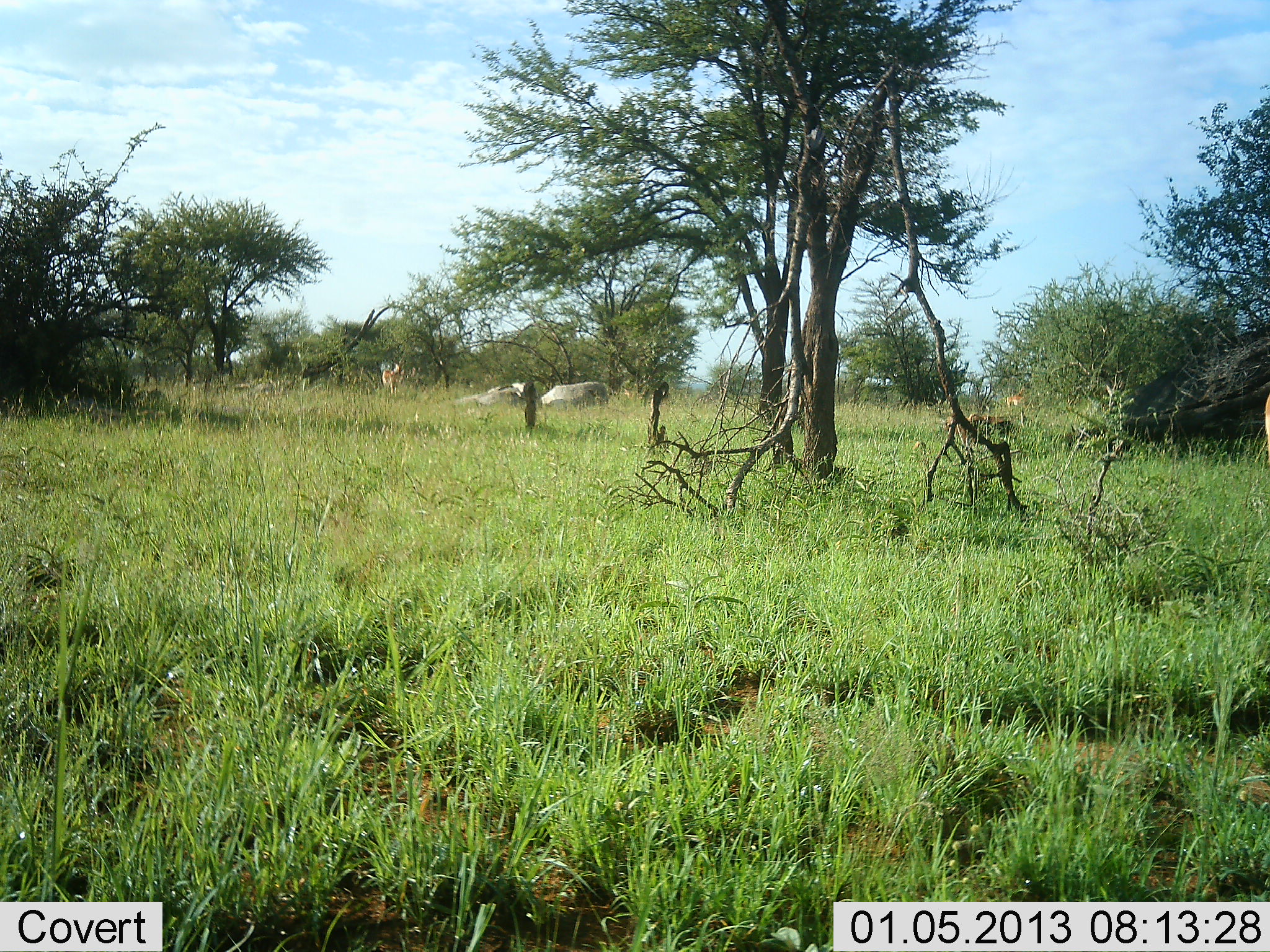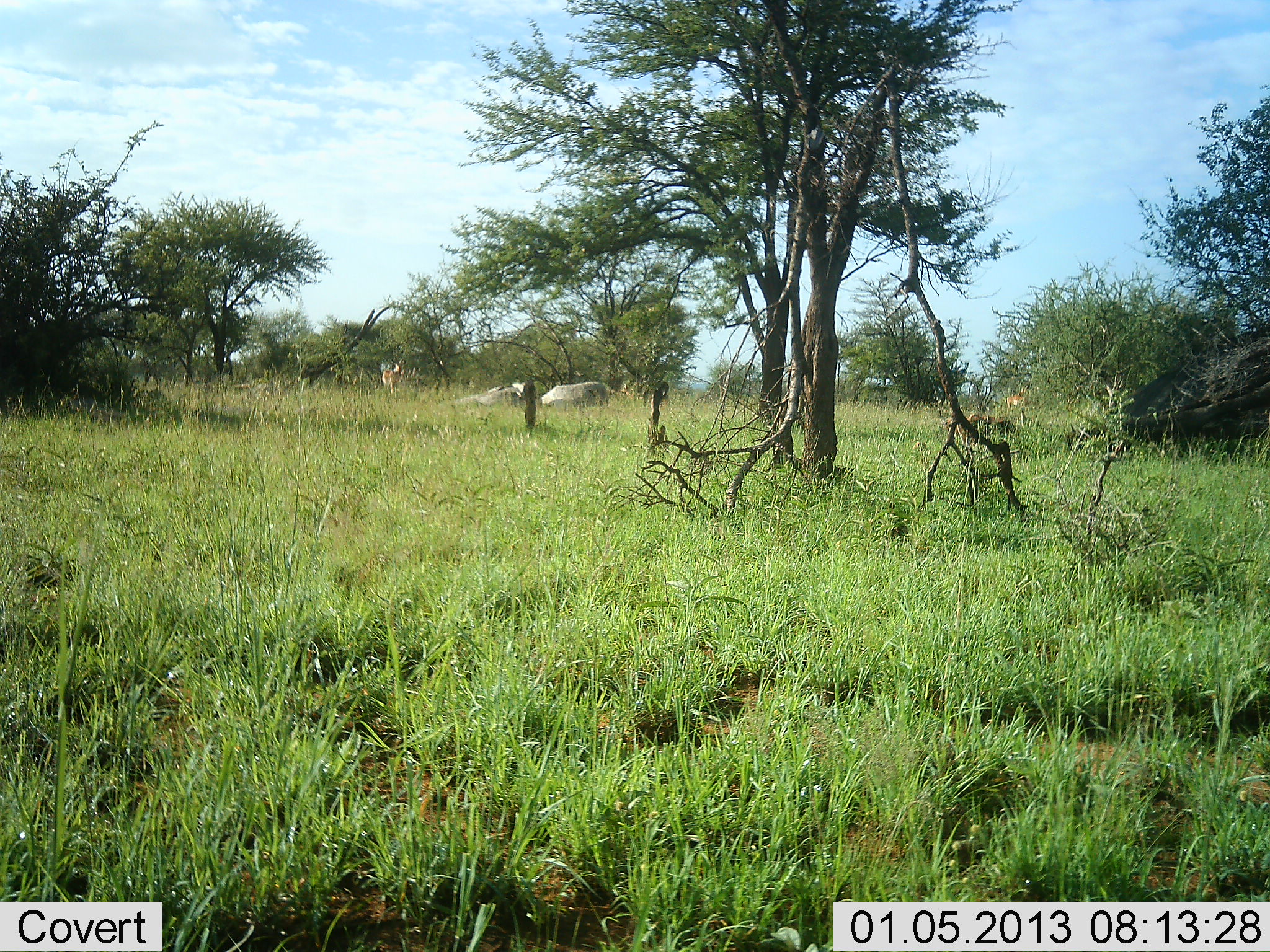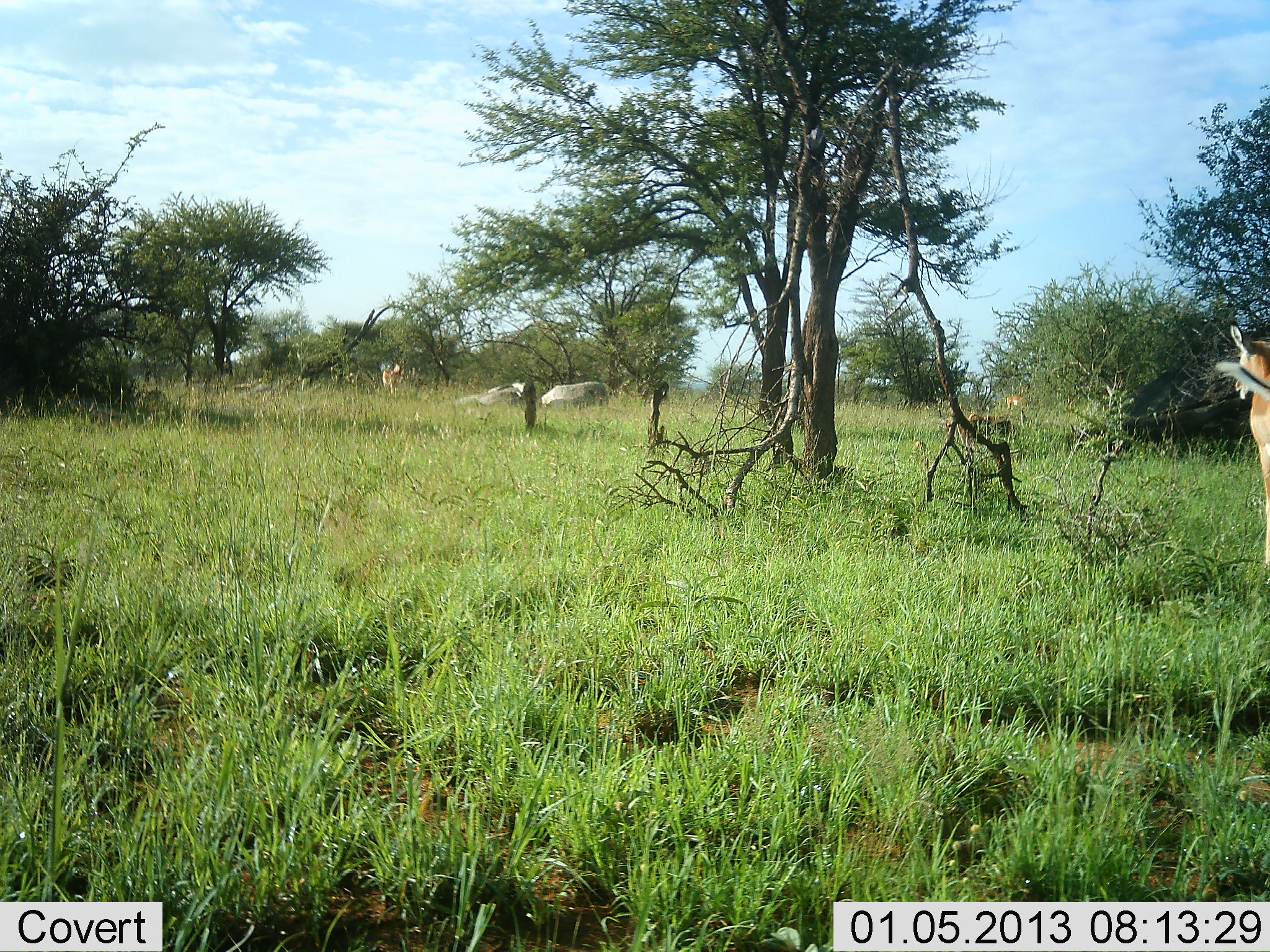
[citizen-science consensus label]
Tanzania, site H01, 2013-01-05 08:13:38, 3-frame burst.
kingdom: Animalia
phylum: Chordata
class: Mammalia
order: Artiodactyla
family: Bovidae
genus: Aepyceros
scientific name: Aepyceros melampus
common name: impala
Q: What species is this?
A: Impala (Aepyceros melampus).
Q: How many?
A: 2.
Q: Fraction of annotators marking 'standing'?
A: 58%.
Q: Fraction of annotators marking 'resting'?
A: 0%.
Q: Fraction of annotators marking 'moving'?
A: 83%.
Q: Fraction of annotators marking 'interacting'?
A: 0%.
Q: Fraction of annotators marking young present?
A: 0%.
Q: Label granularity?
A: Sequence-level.